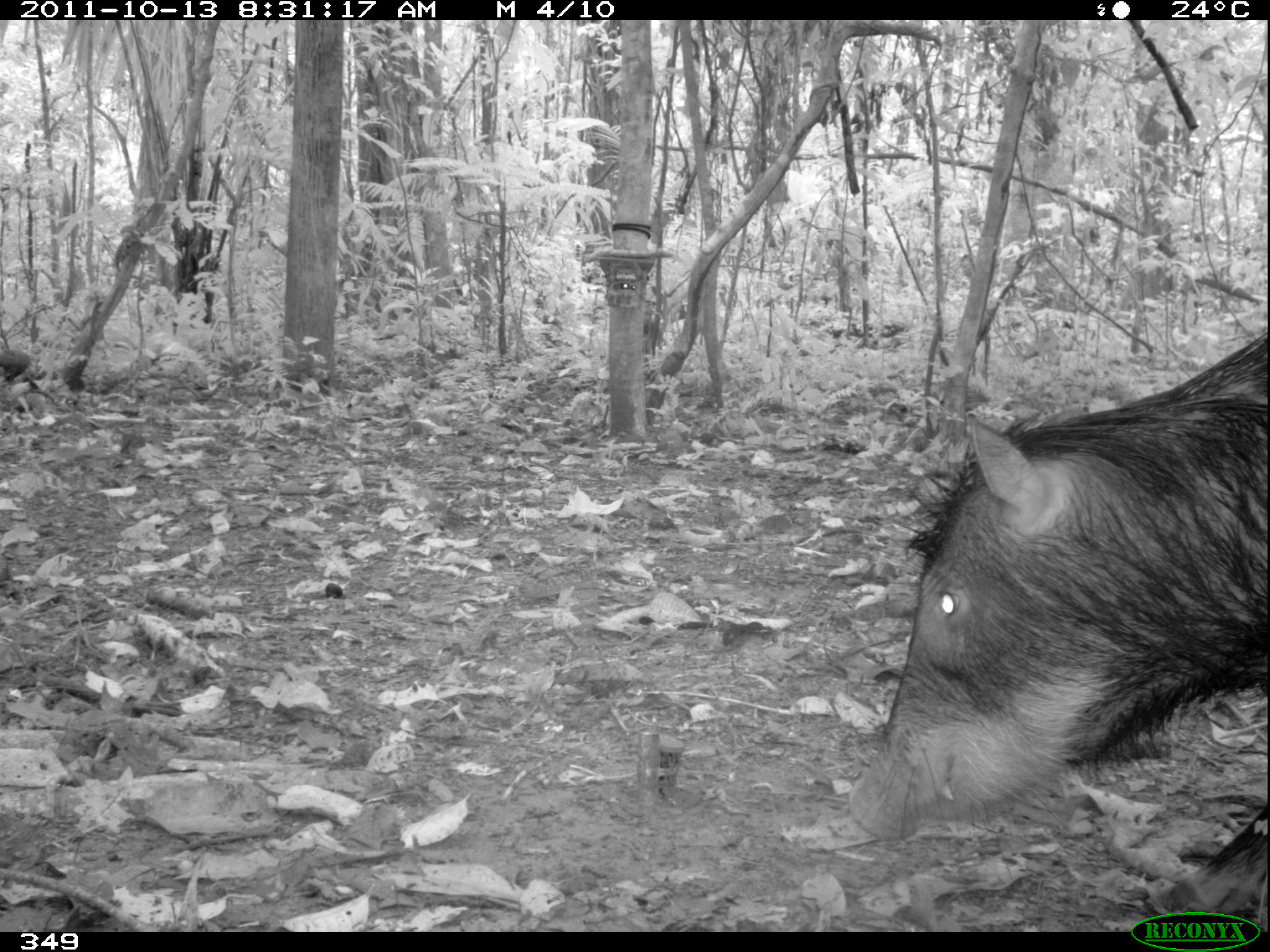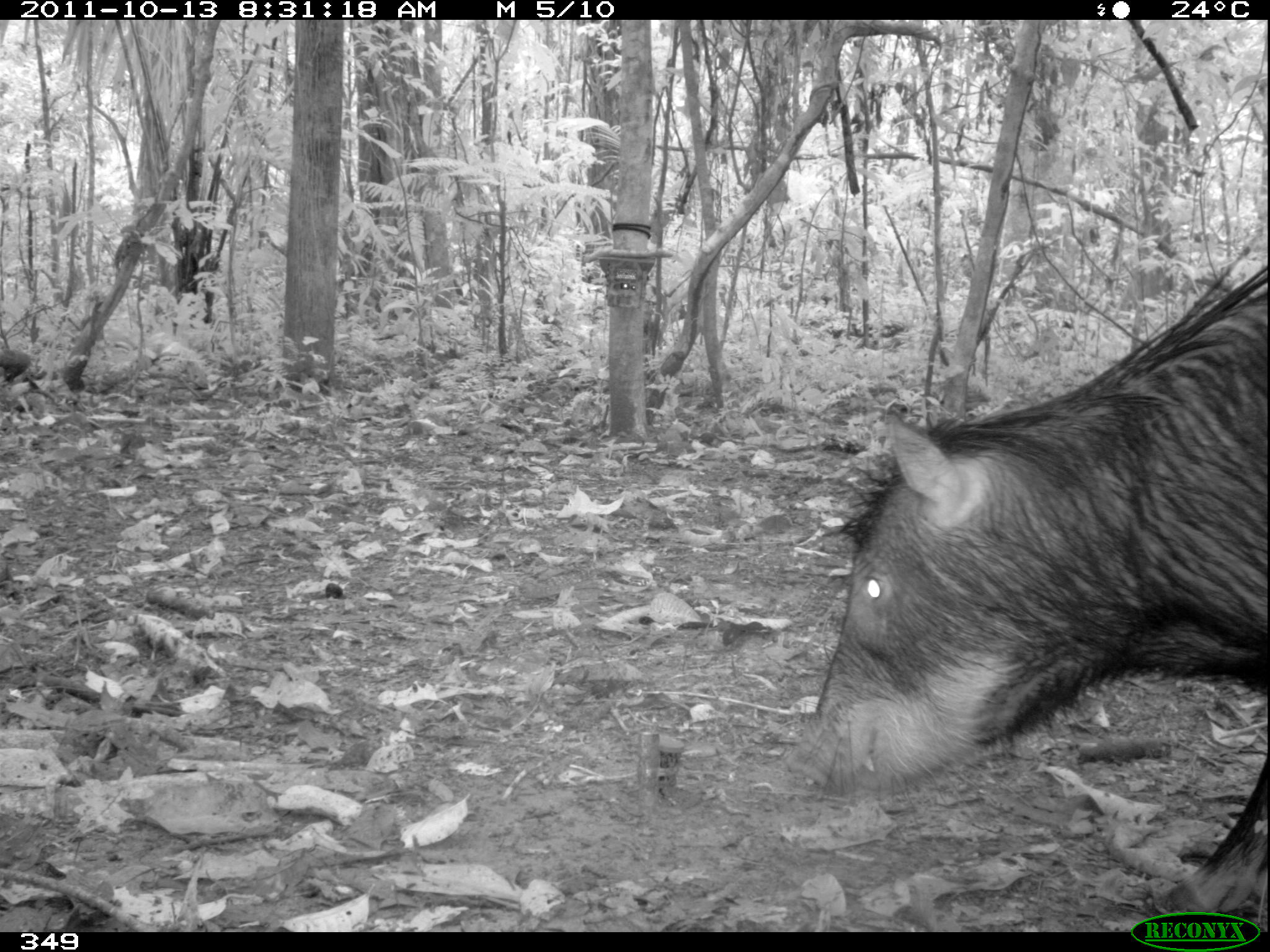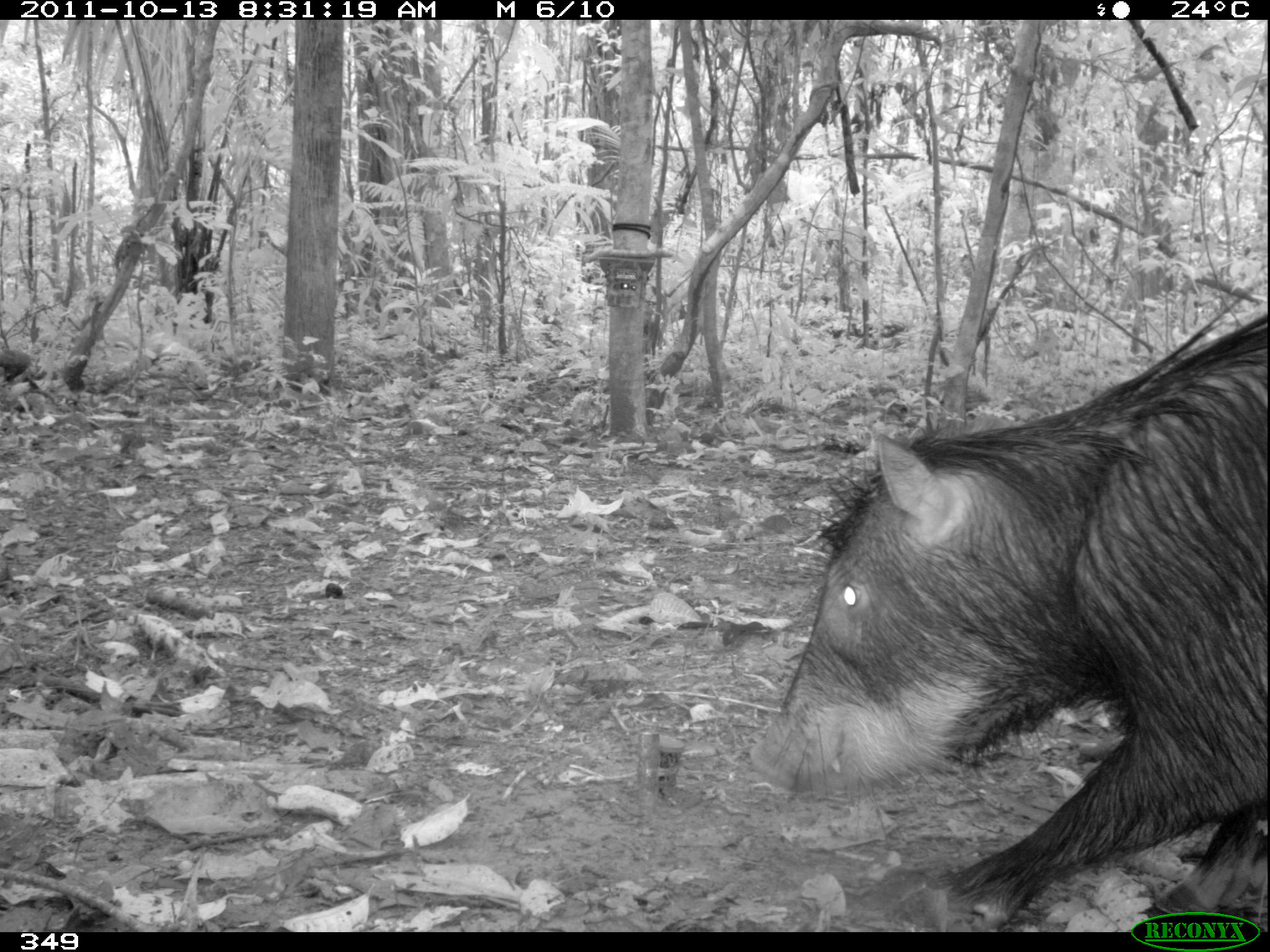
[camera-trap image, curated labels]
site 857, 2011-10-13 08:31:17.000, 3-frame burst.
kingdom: Animalia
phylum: Chordata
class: Mammalia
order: Artiodactyla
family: Tayassuidae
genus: Tayassu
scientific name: Tayassu pecari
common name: white-lipped peccary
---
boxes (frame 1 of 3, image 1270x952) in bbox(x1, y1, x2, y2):
tayassu pecari: bbox(847, 328, 1264, 928)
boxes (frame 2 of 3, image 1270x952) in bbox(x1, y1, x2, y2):
tayassu pecari: bbox(784, 235, 1270, 925)